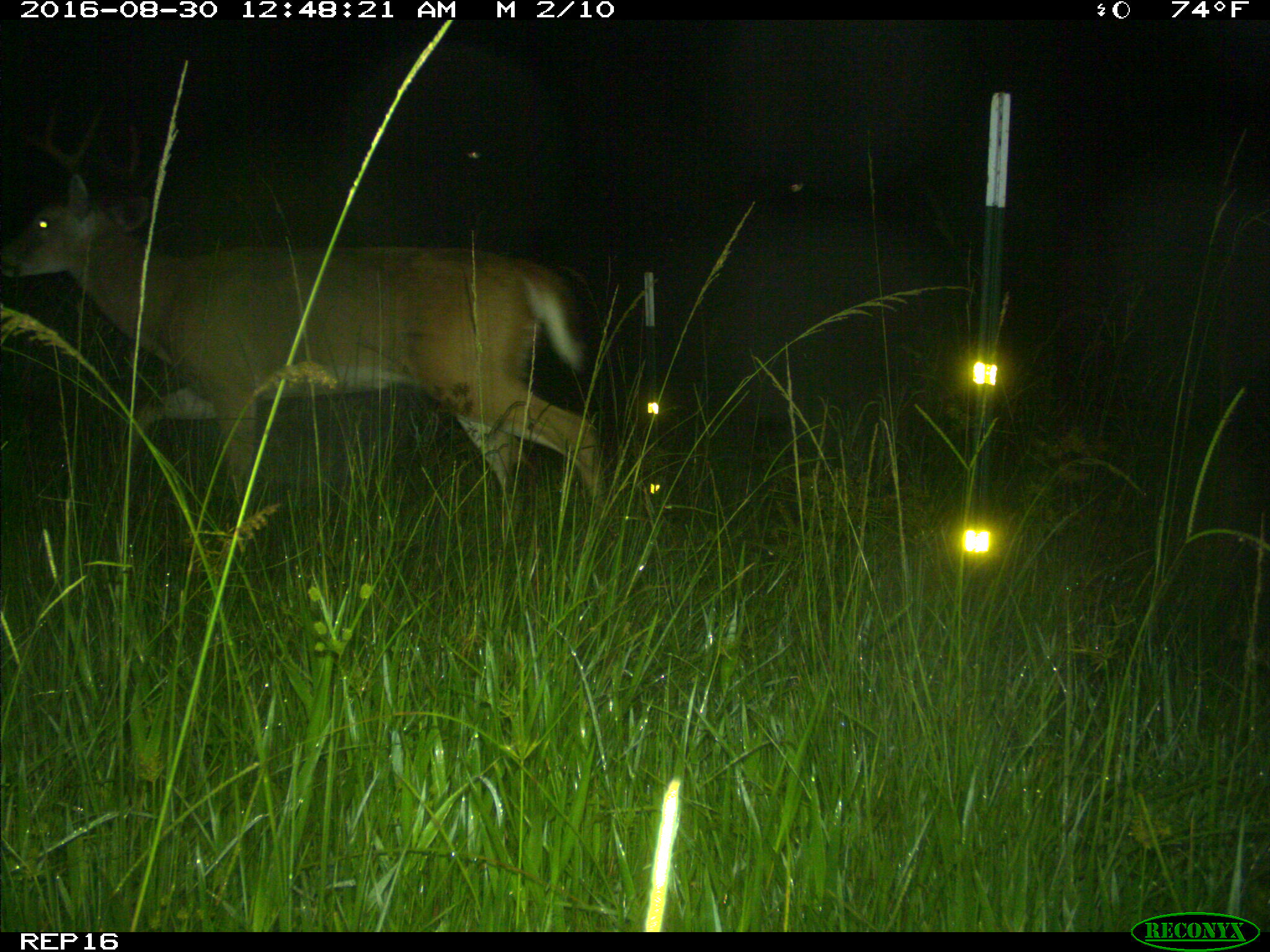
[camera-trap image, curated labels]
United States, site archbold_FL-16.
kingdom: Animalia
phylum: Chordata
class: Mammalia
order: Artiodactyla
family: Cervidae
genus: Odocoileus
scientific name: Odocoileus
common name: deer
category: unidentified deer